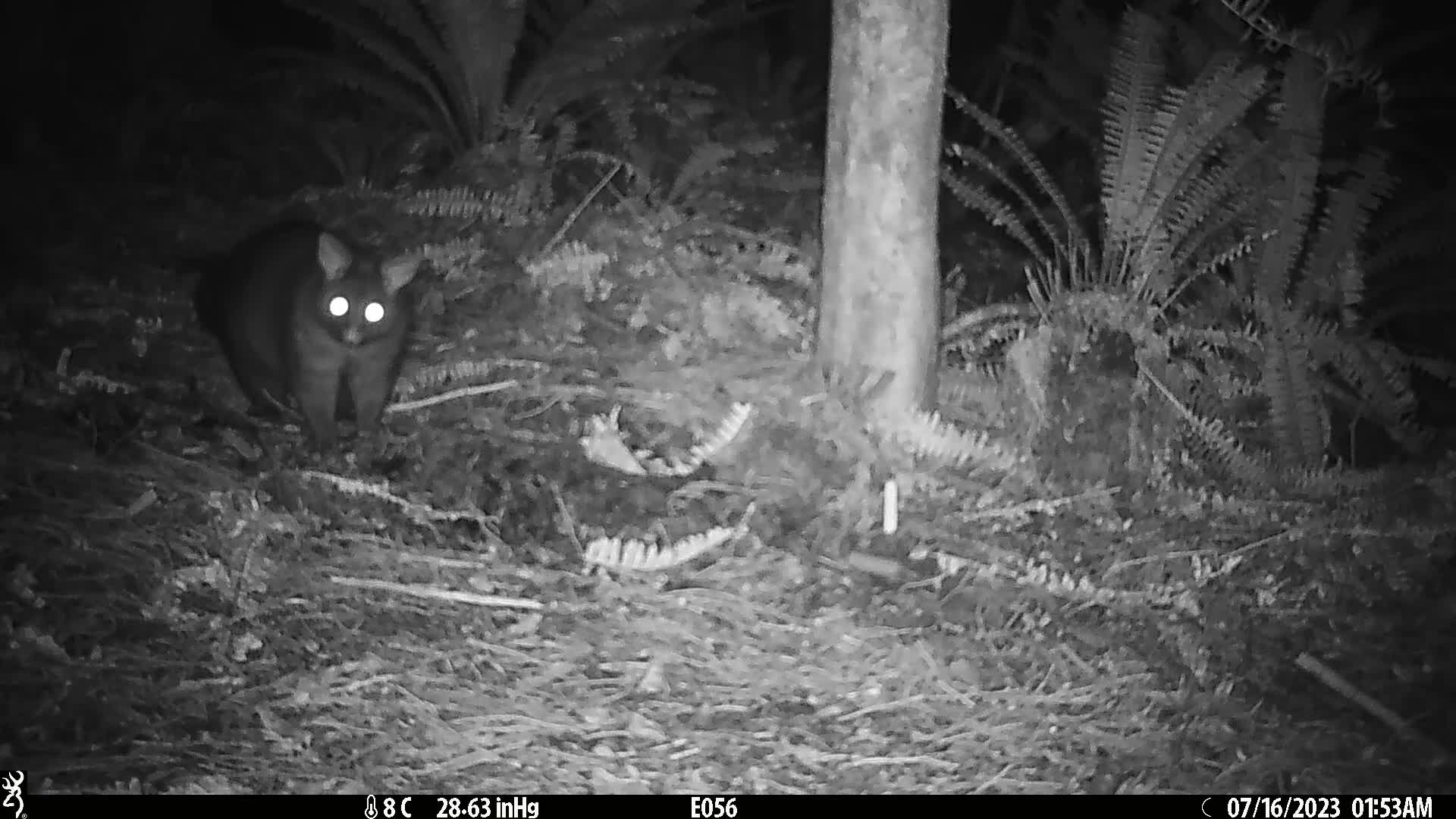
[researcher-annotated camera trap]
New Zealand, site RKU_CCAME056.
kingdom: Animalia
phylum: Chordata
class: Mammalia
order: Diprotodontia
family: Phalangeridae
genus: Trichosurus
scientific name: Trichosurus vulpecula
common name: common brushtail possum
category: possum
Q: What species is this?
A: Possum (common brushtail possum) (Trichosurus vulpecula).